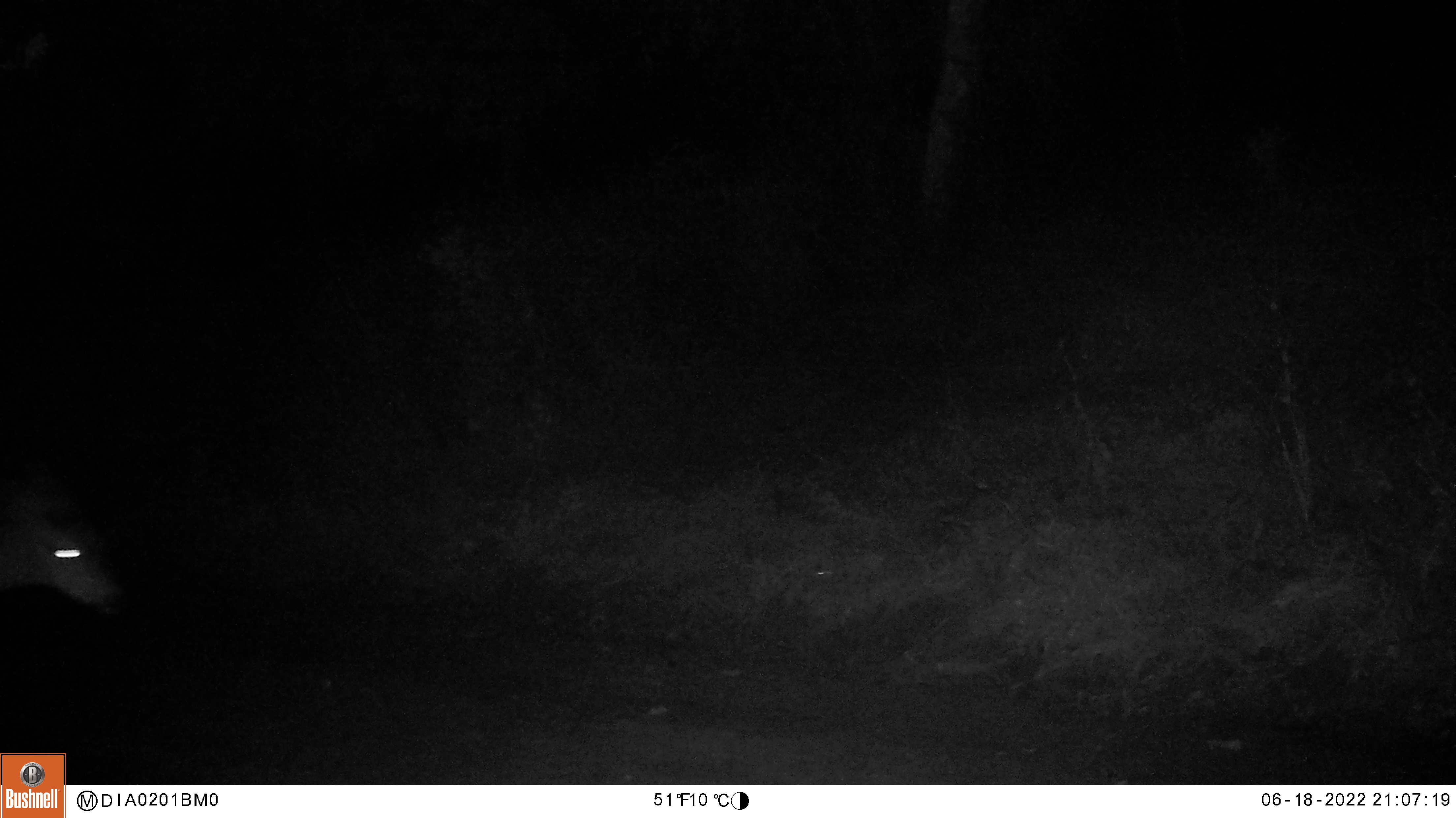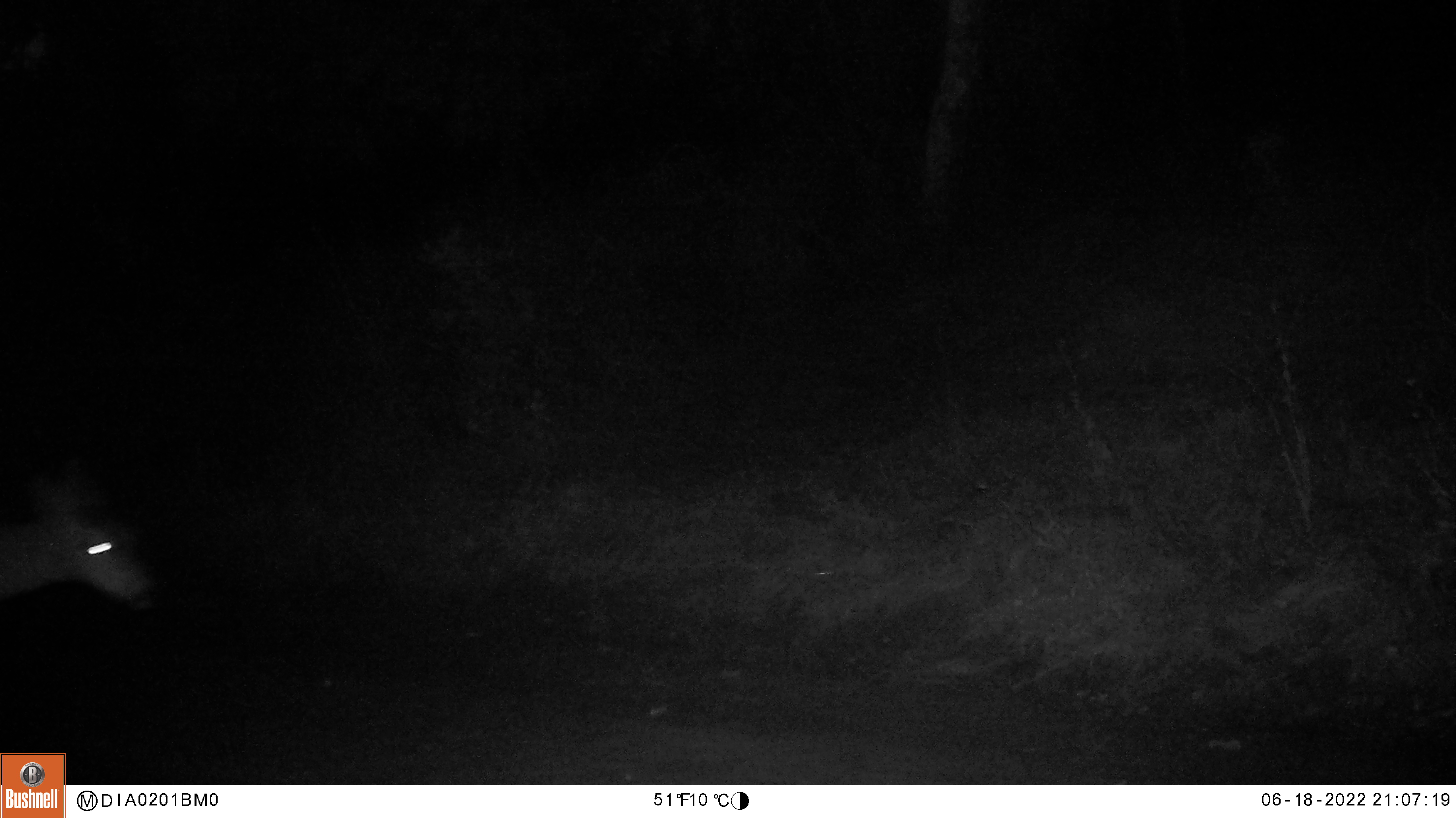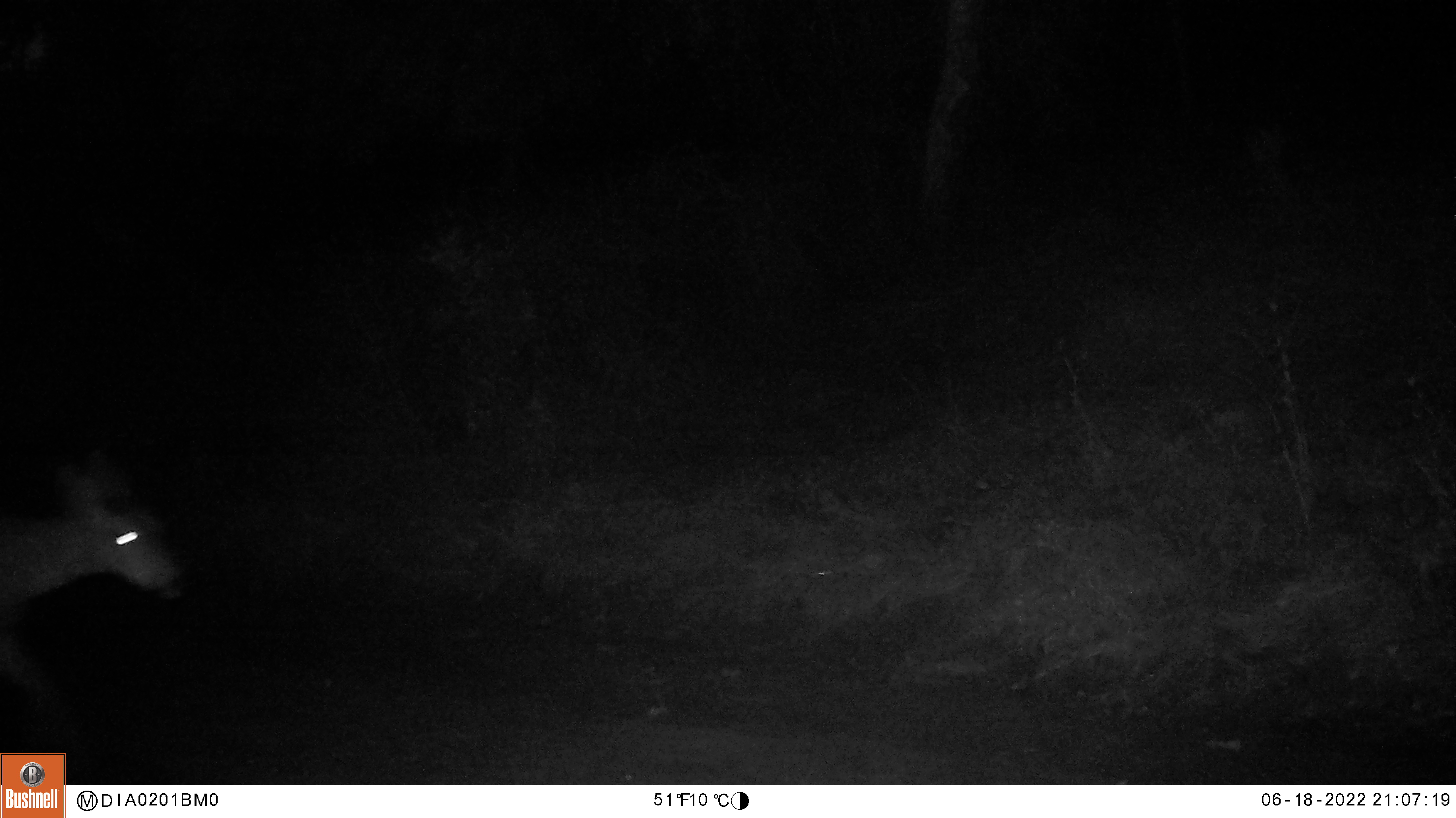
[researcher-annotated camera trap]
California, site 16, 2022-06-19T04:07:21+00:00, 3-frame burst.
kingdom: Animalia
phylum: Chordata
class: Mammalia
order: Artiodactyla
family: Cervidae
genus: Odocoileus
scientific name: Odocoileus hemionus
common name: mule deer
Mule deer (Odocoileus hemionus).